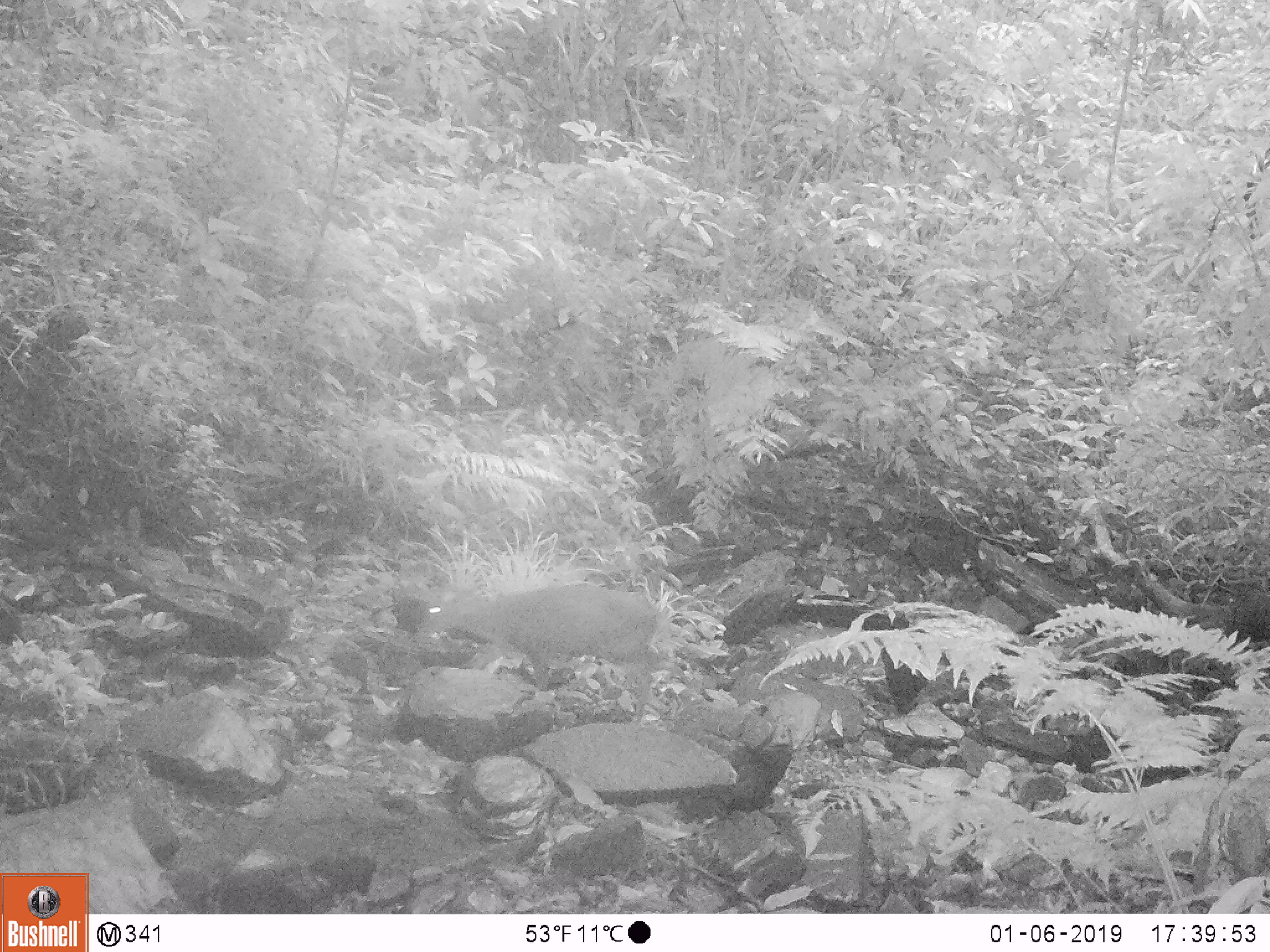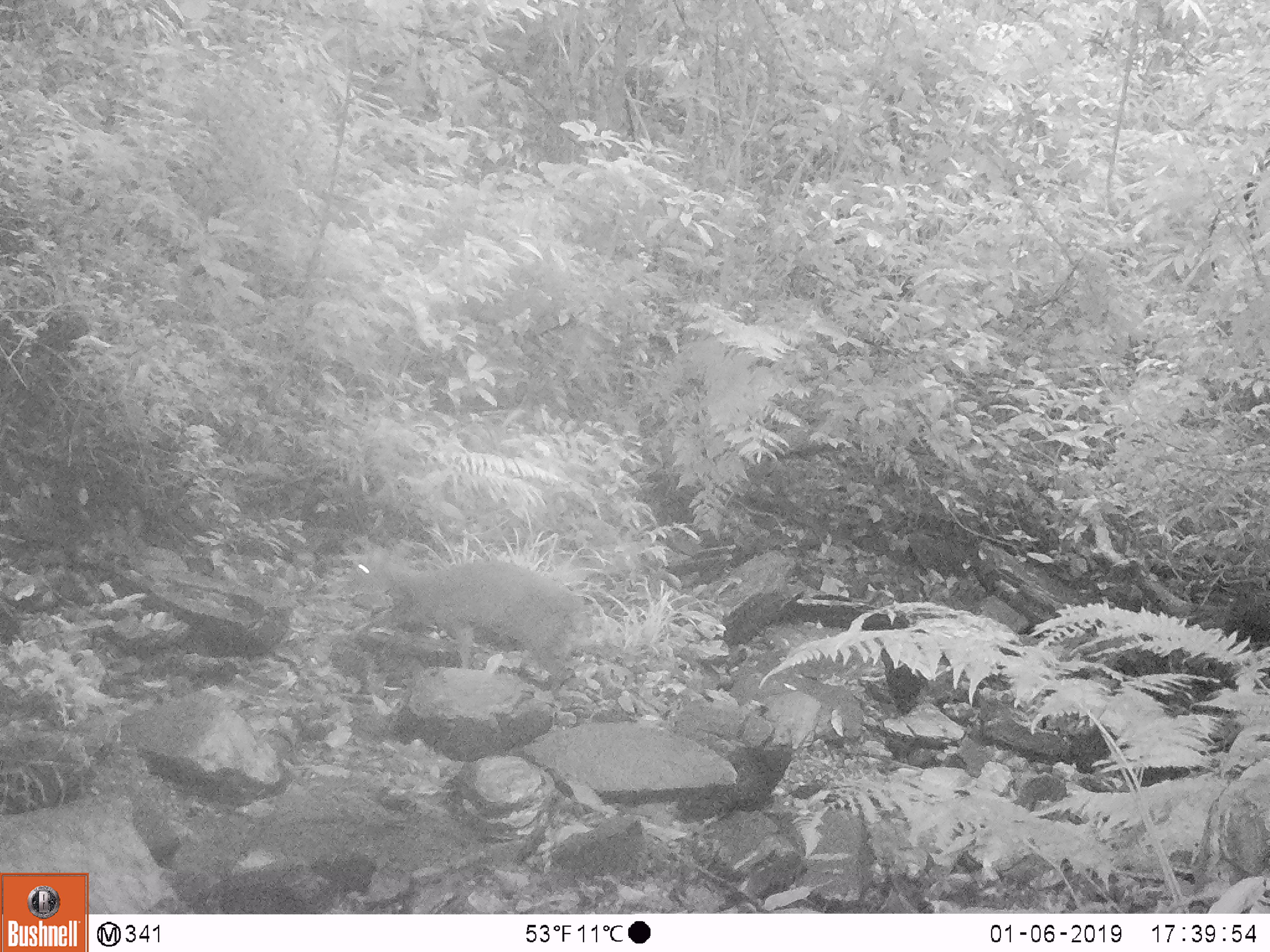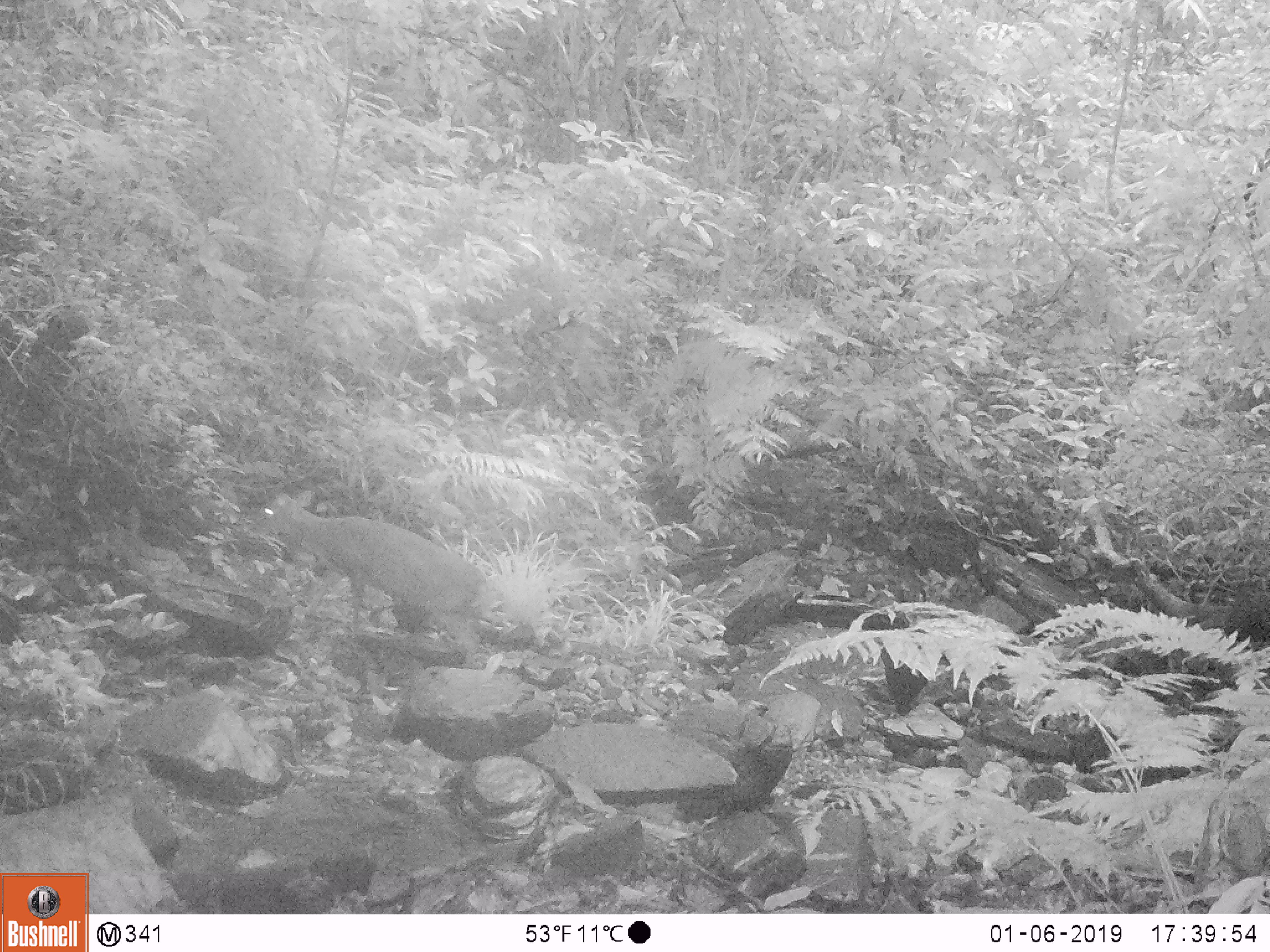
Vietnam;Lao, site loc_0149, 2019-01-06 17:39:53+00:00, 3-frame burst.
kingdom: Animalia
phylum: Chordata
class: Mammalia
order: Artiodactyla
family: Cervidae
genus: Muntiacus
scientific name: Muntiacus rooseveltorum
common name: roosevelt's muntjac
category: roosevelts muntjac group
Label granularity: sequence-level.